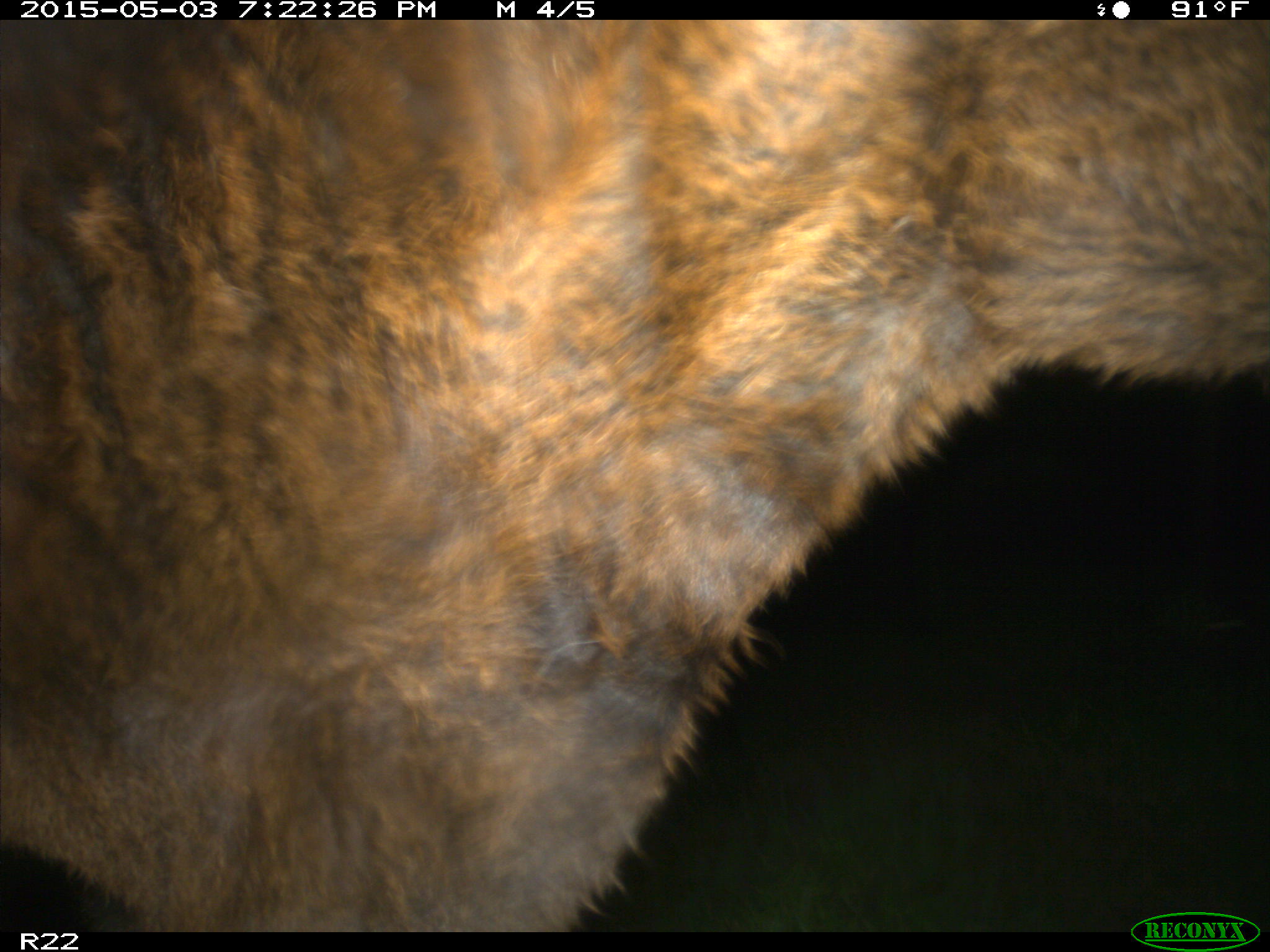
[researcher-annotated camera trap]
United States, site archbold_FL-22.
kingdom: Animalia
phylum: Chordata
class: Mammalia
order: Artiodactyla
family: Bovidae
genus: Bos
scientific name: Bos taurus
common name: domestic cow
Bos taurus (domestic cow).